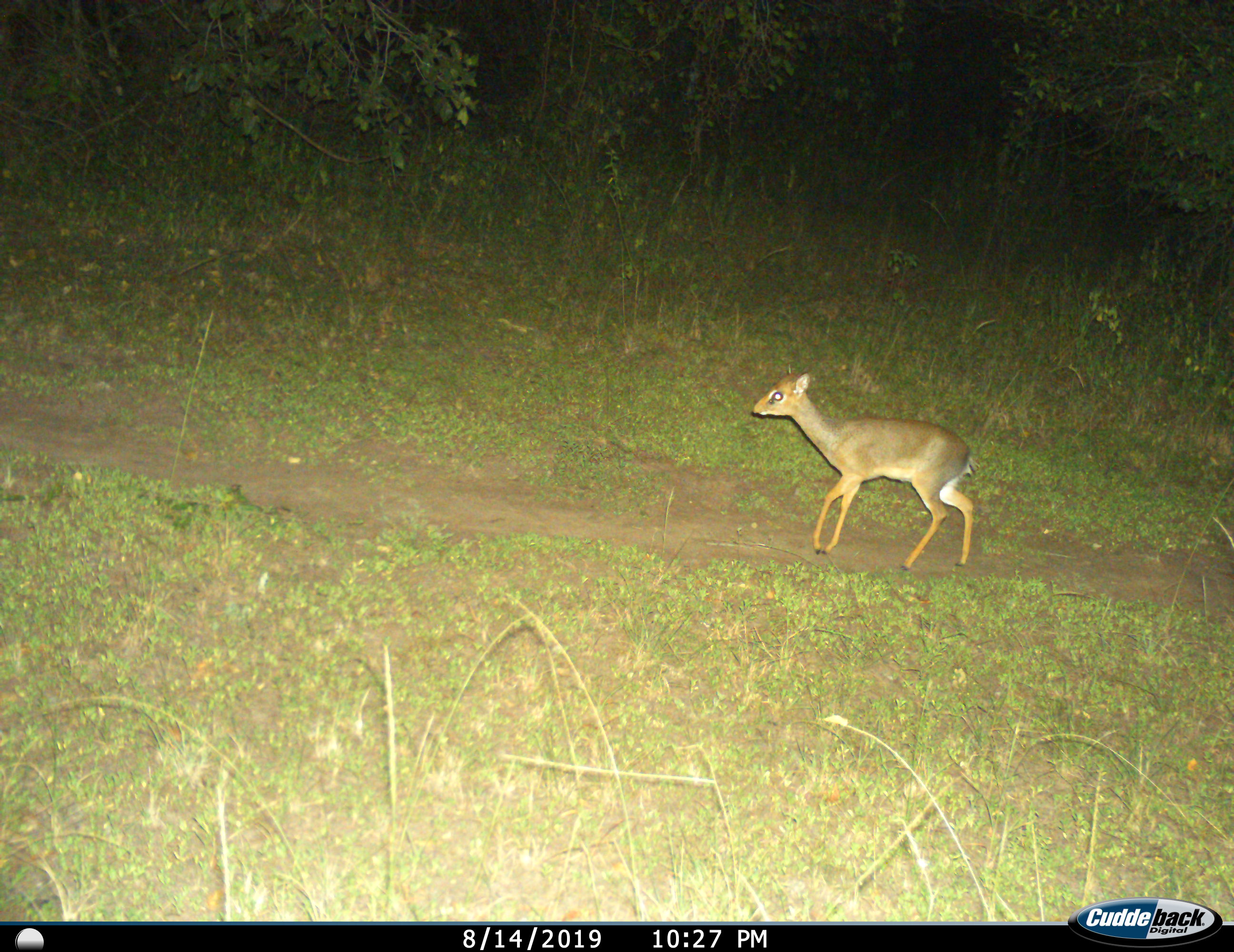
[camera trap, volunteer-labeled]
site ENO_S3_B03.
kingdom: Animalia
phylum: Chordata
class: Mammalia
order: Artiodactyla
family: Bovidae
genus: Madoqua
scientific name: Madoqua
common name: dik-dik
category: dikdik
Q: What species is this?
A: Dikdik (dik-dik) (Madoqua).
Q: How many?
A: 1.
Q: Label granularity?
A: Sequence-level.